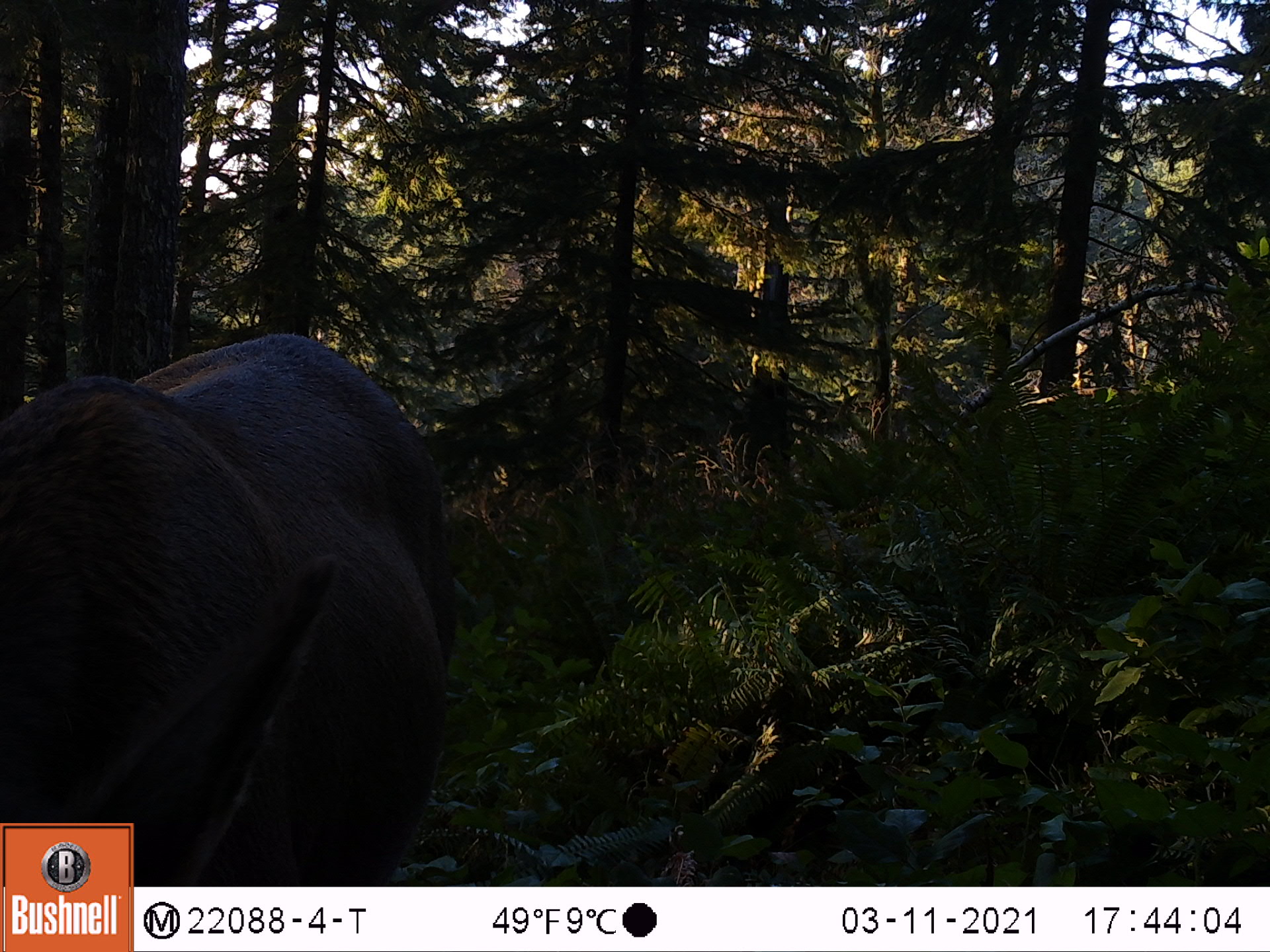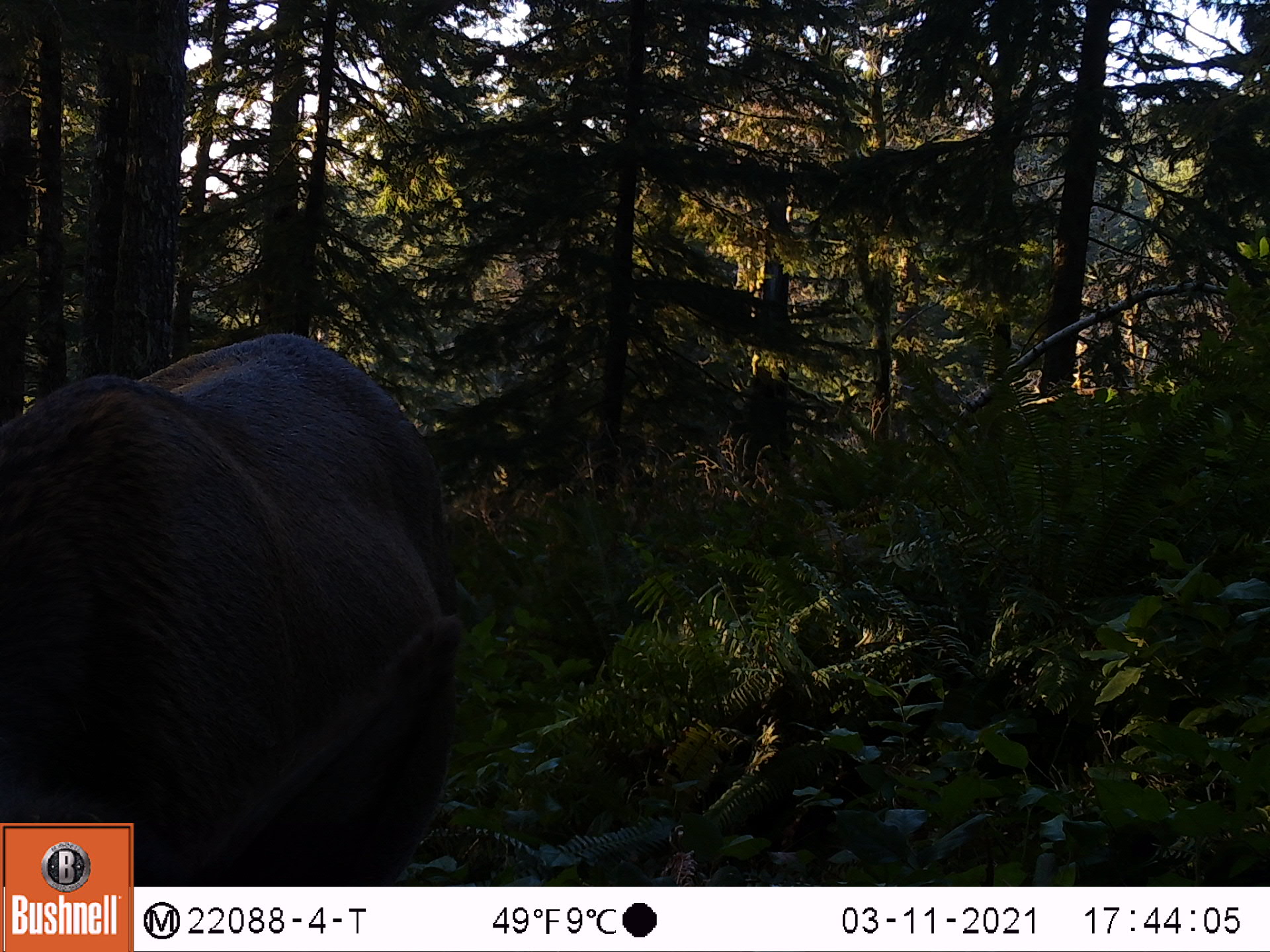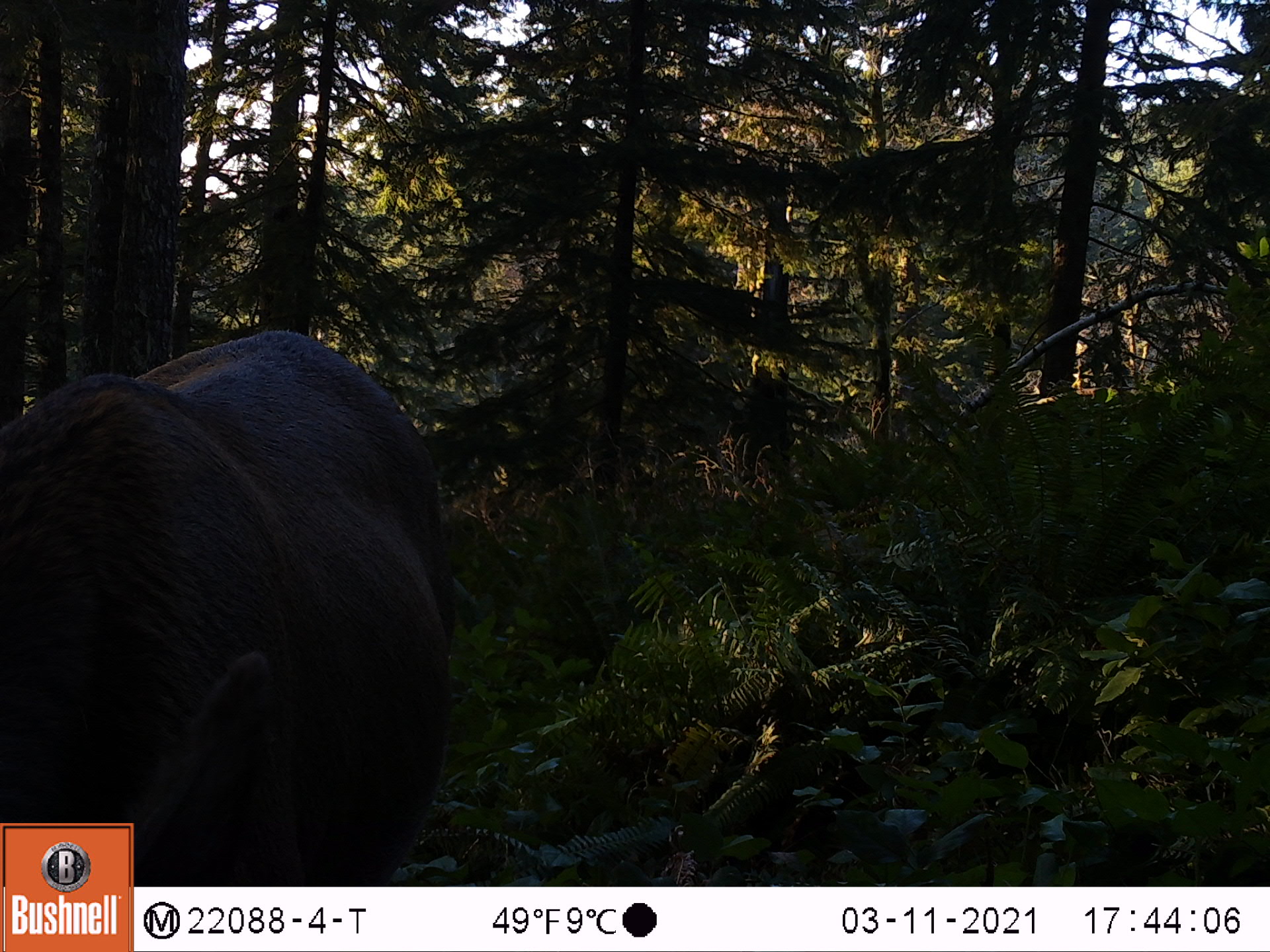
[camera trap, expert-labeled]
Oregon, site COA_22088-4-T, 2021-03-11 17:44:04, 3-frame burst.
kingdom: Animalia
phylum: Chordata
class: Mammalia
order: Artiodactyla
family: Cervidae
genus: Cervus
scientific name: Cervus canadensis roosevelti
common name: roosevelt elk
Roosevelt elk (Cervus canadensis roosevelti).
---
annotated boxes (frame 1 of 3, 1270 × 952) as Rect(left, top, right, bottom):
roosevelt elk: Rect(0, 312, 485, 819)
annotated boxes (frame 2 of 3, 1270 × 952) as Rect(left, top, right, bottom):
roosevelt elk: Rect(1, 303, 500, 821)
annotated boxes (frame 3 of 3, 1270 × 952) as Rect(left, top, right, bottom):
roosevelt elk: Rect(0, 311, 486, 818)